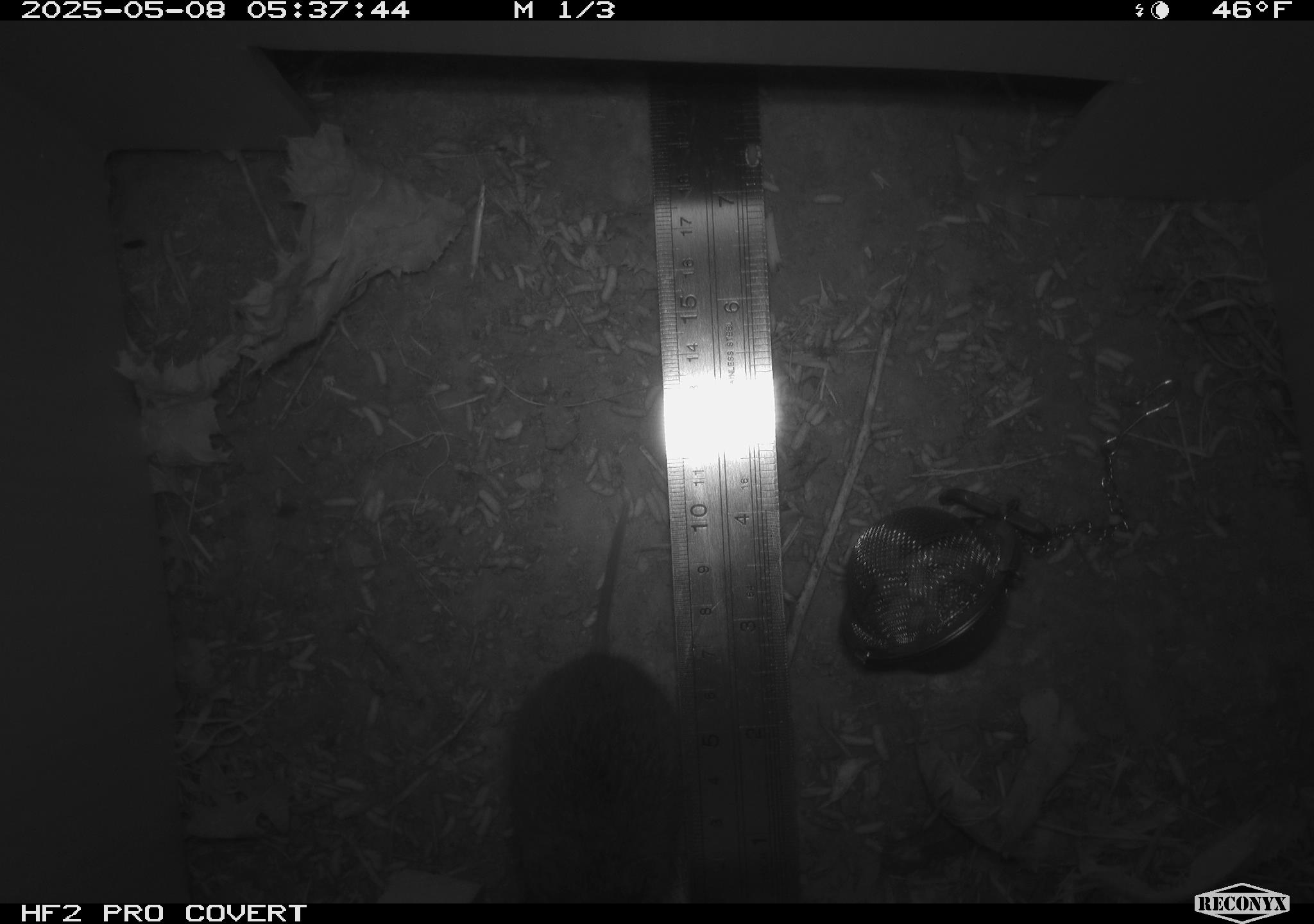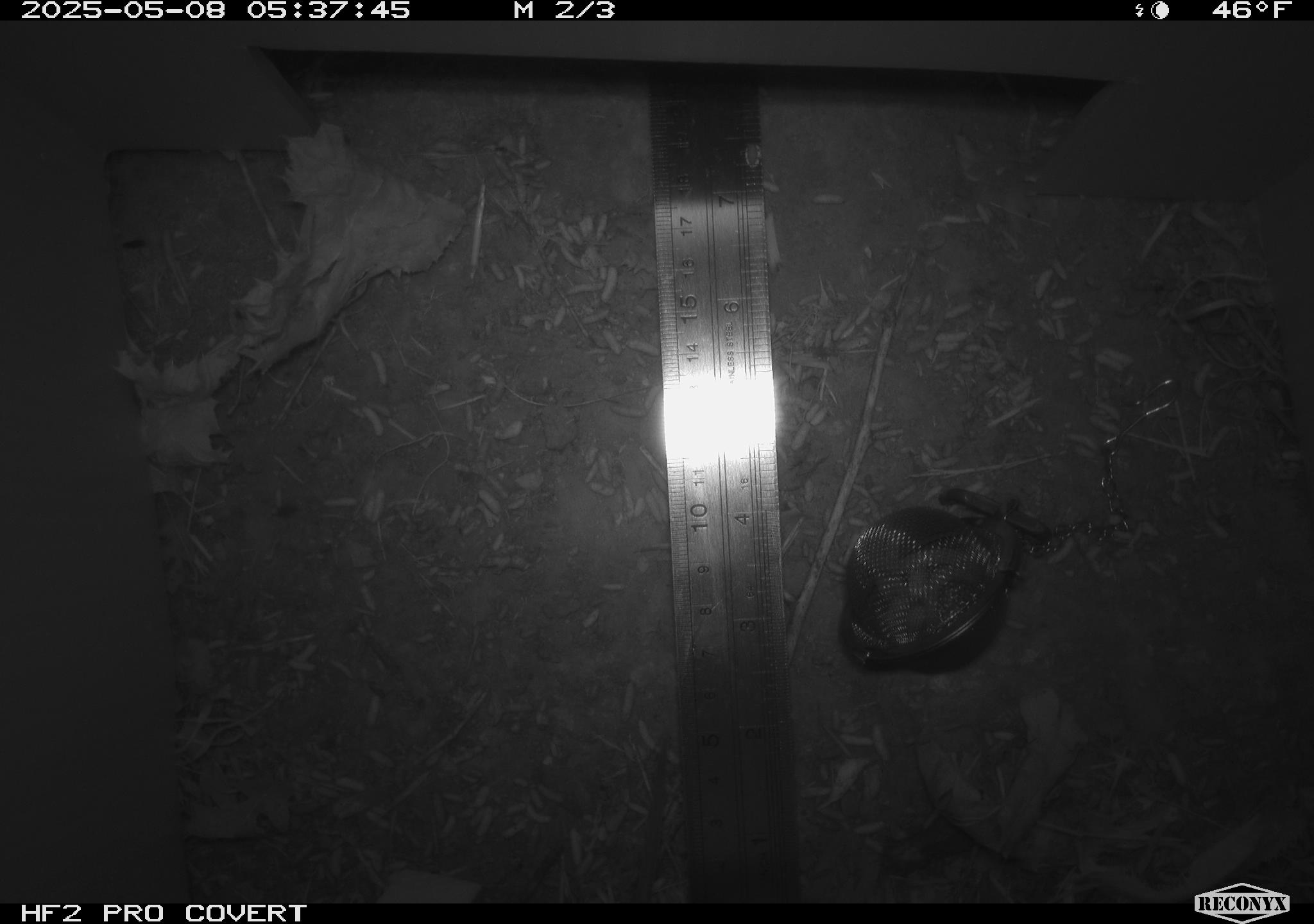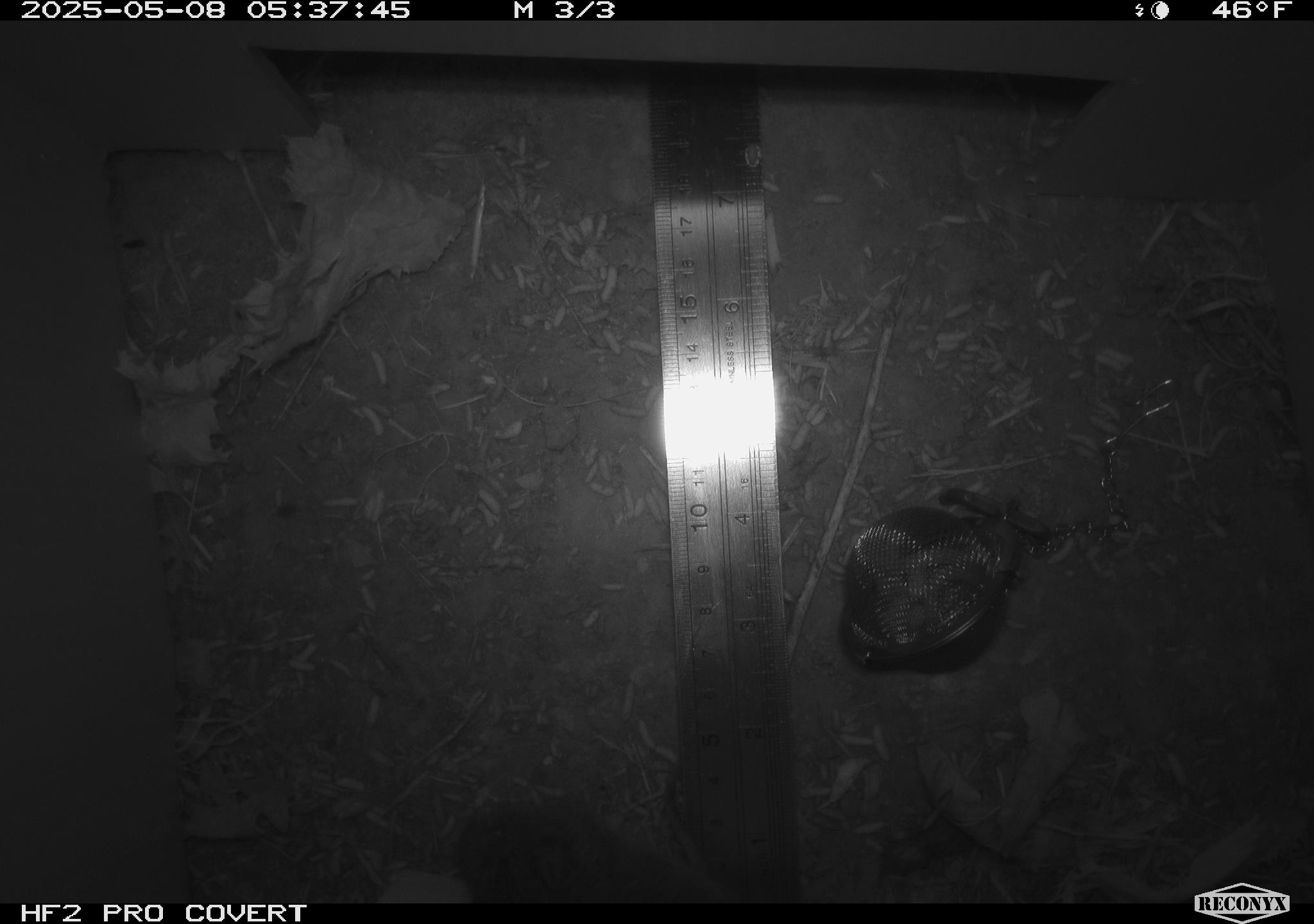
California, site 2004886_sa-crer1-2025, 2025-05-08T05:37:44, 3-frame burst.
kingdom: Animalia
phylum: Chordata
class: Mammalia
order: Rodentia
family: Cricetidae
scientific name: Arvicolinae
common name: voles, lemmings, and muskrats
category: arvicolinae subfamily